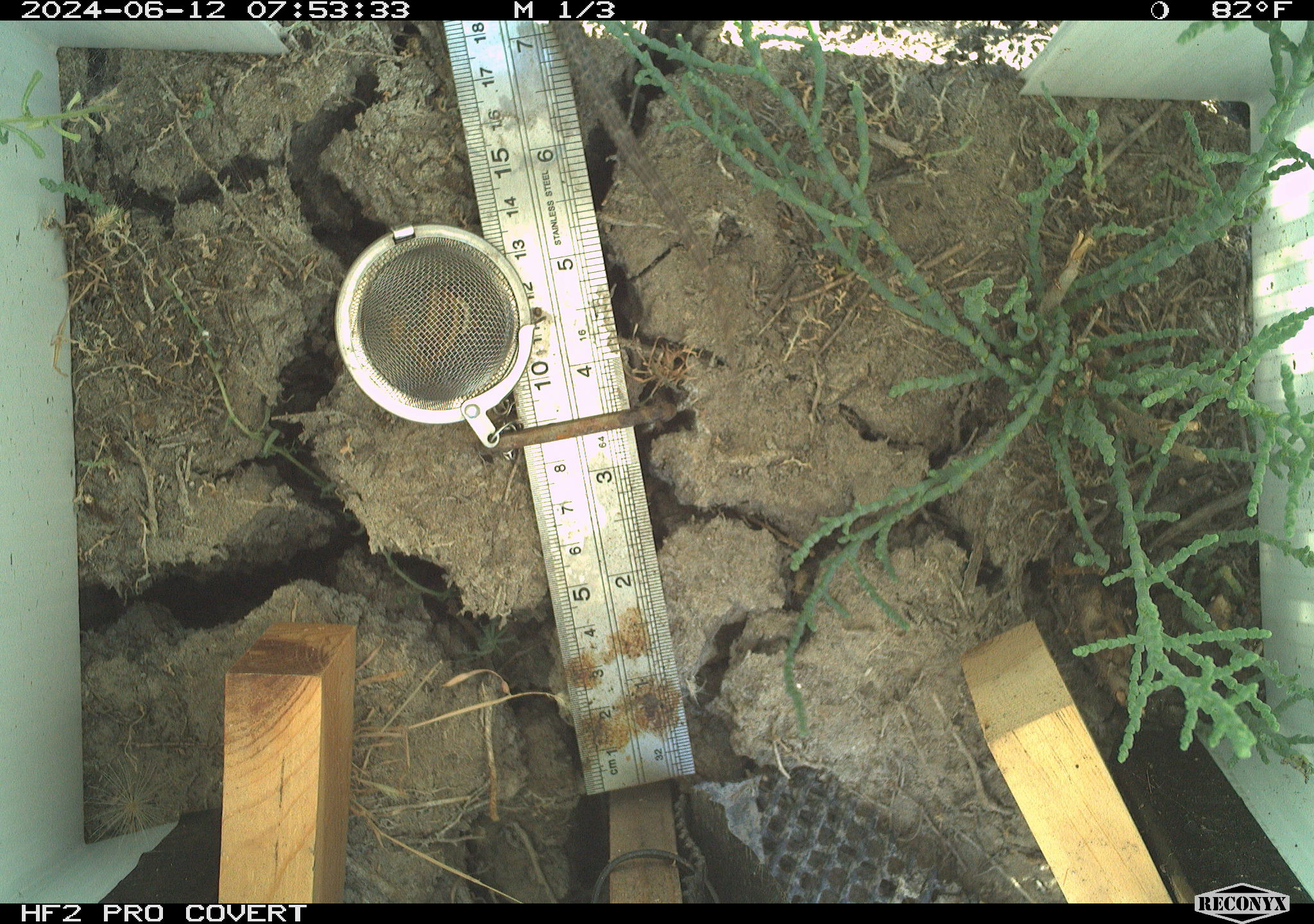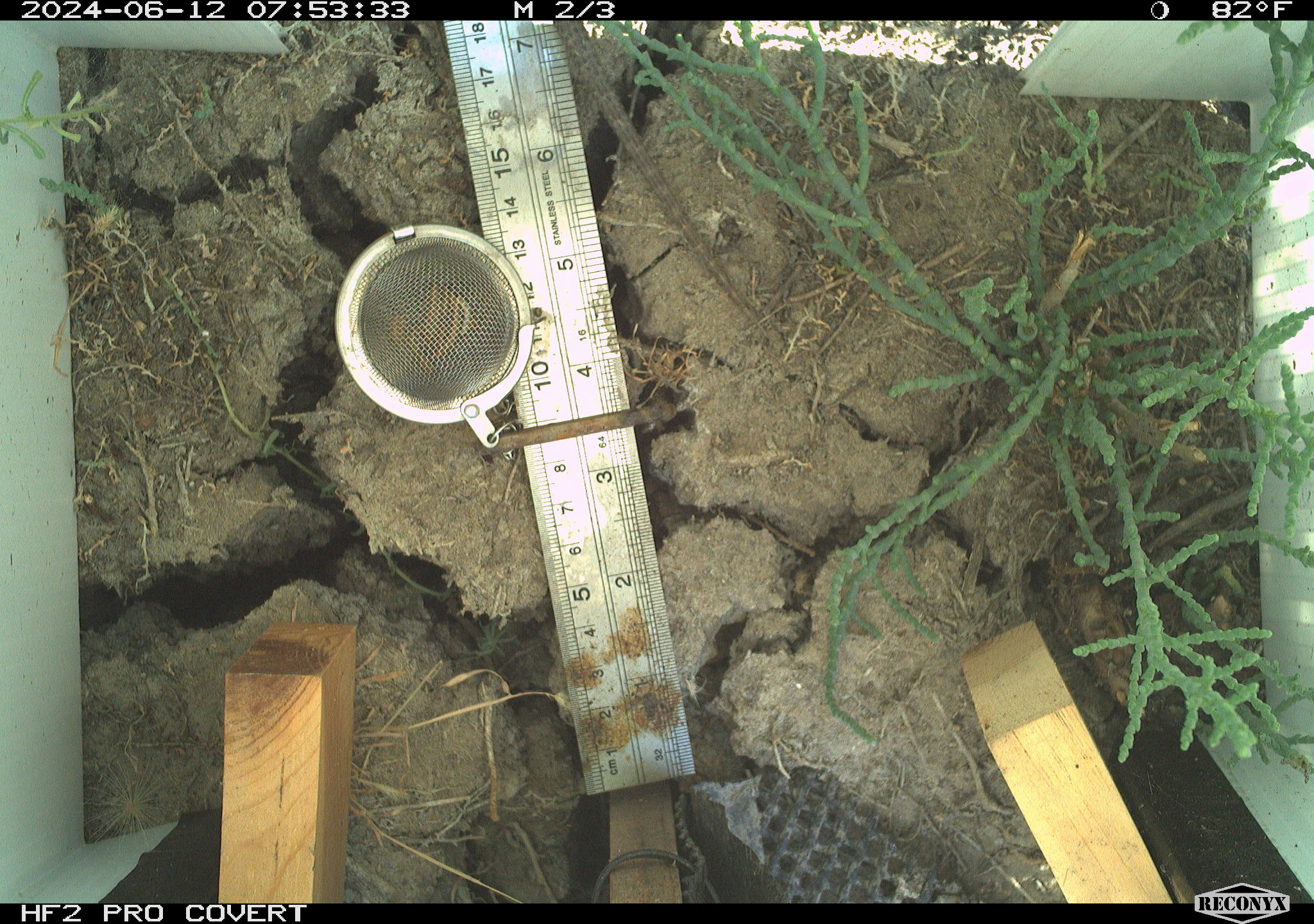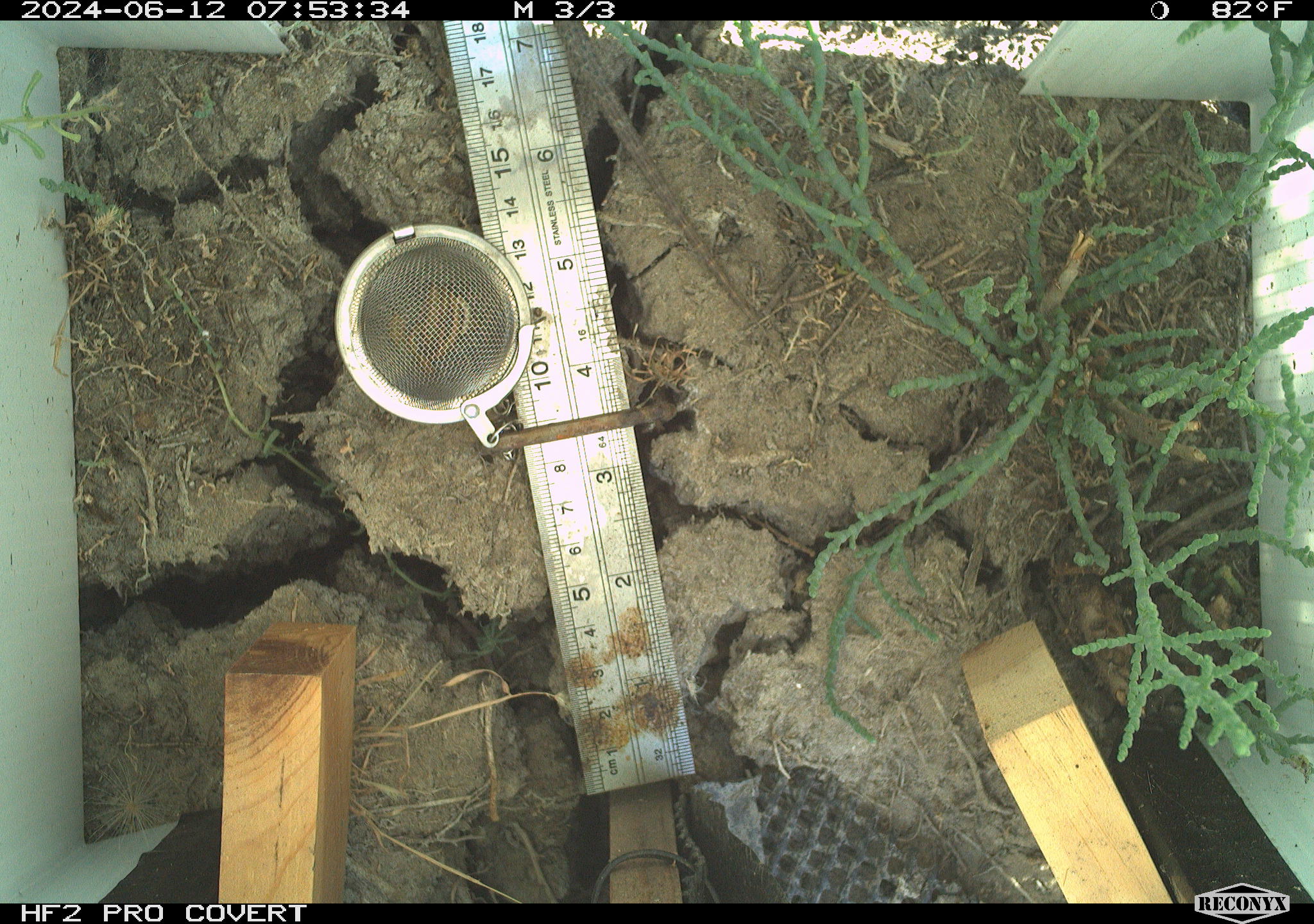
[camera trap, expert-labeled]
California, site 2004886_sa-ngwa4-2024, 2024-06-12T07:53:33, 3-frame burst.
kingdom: Animalia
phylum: Chordata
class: Reptilia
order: Squamata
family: Phrynosomatidae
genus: Sceloporus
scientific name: Sceloporus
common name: spiny lizards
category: sceloporus species